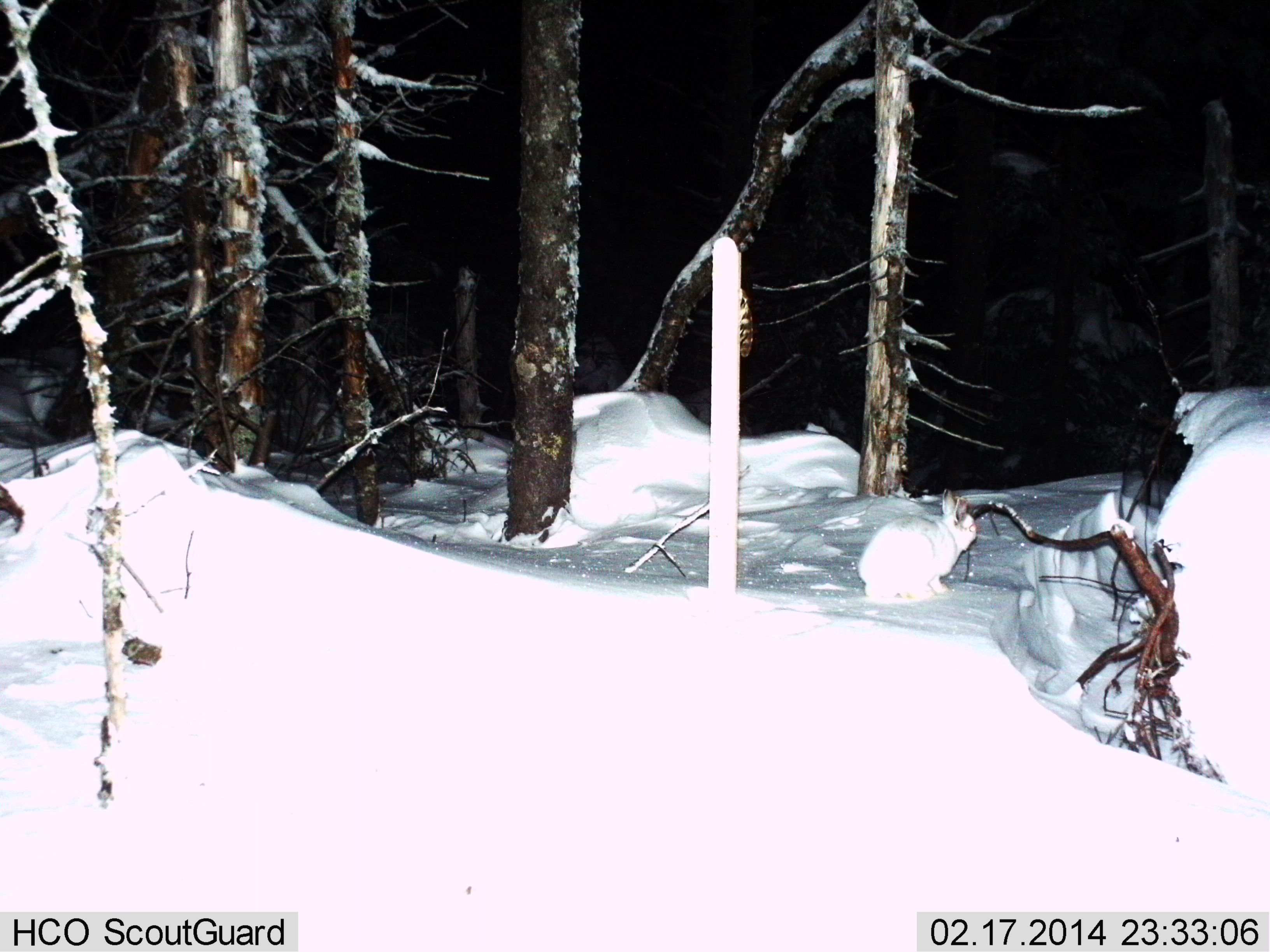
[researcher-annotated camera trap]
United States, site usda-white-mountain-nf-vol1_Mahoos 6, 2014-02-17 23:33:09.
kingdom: Animalia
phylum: Chordata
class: Mammalia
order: Lagomorpha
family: Leporidae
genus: Lepus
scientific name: Lepus americanus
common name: snowshoe hare